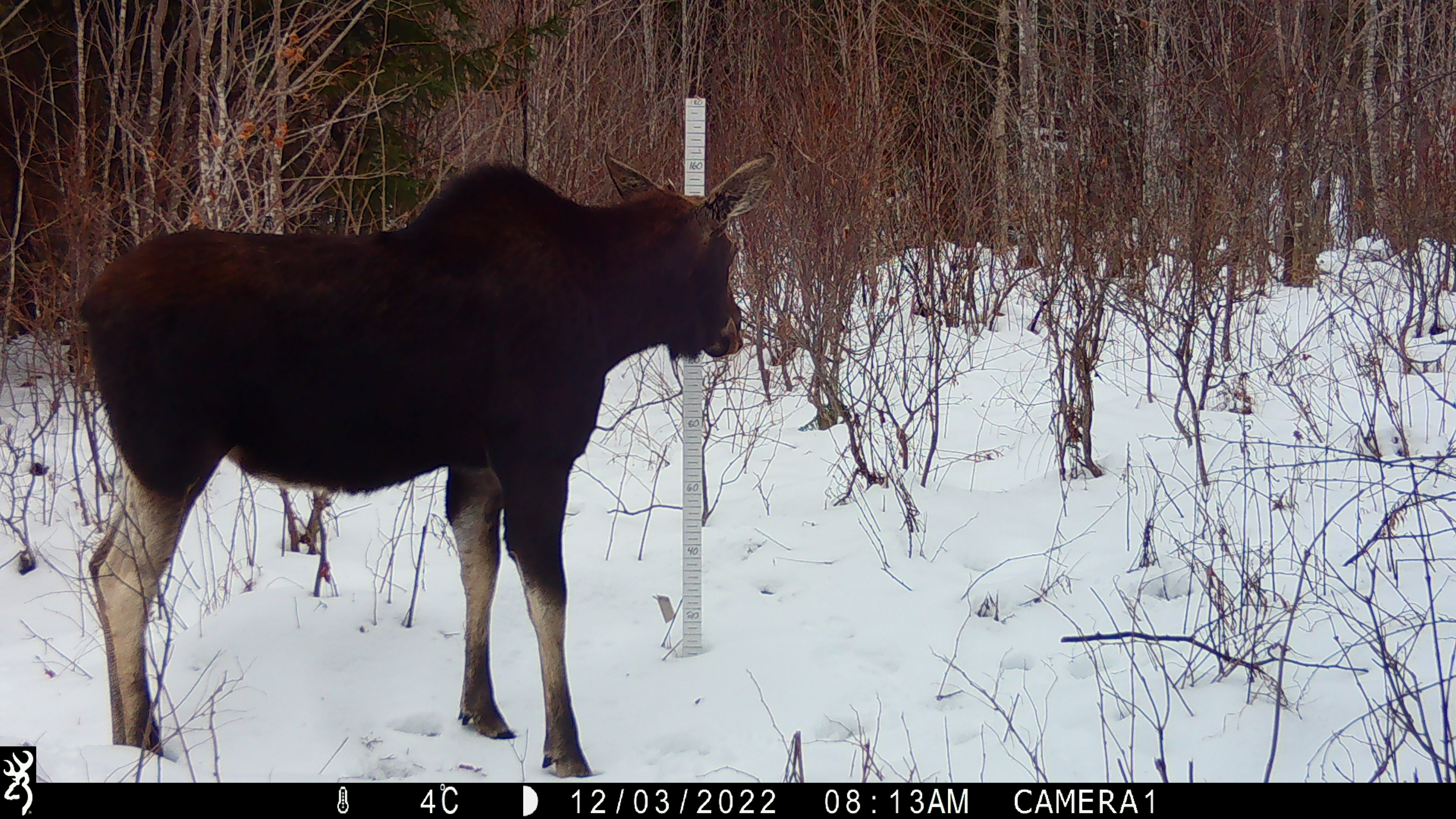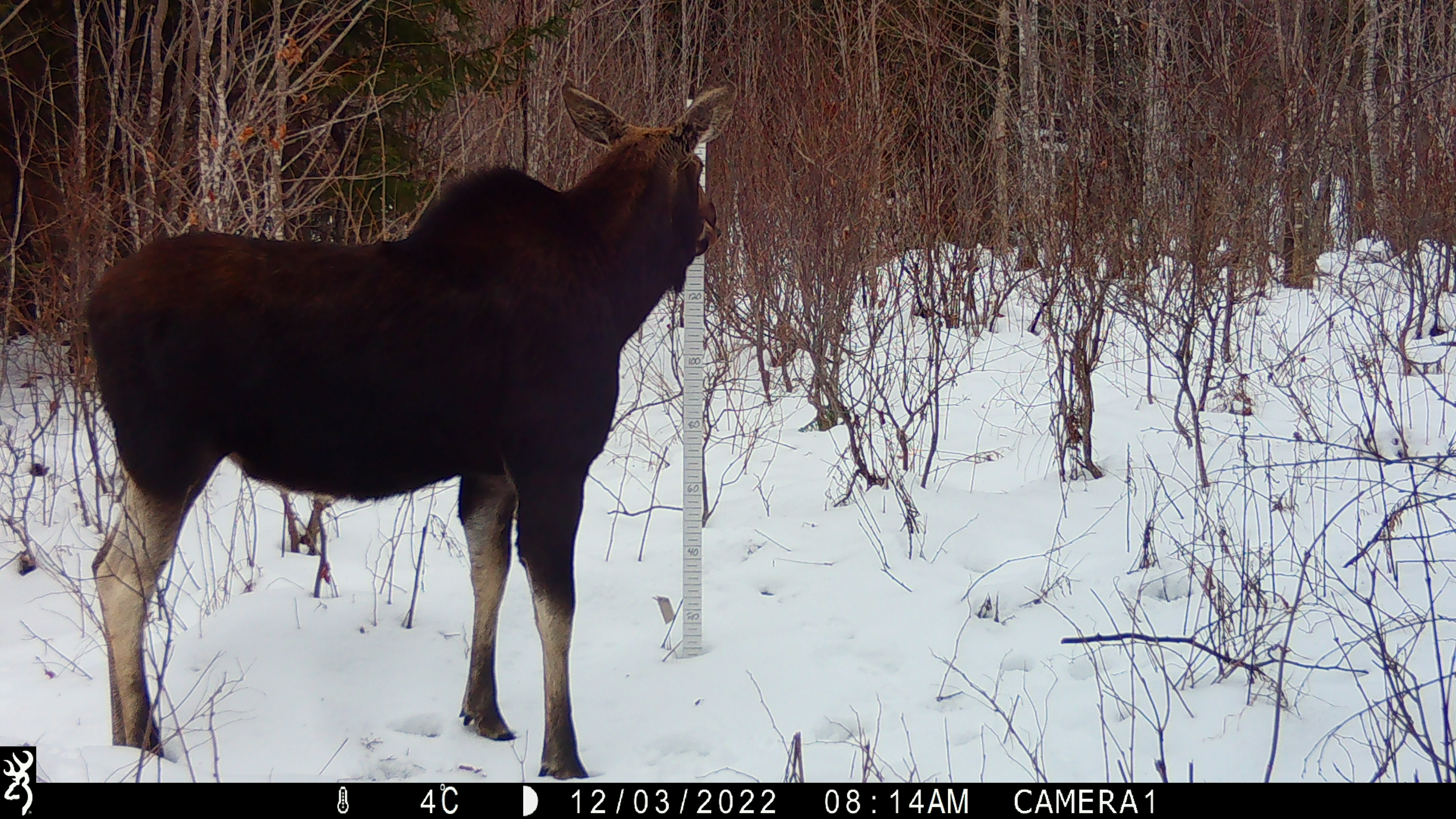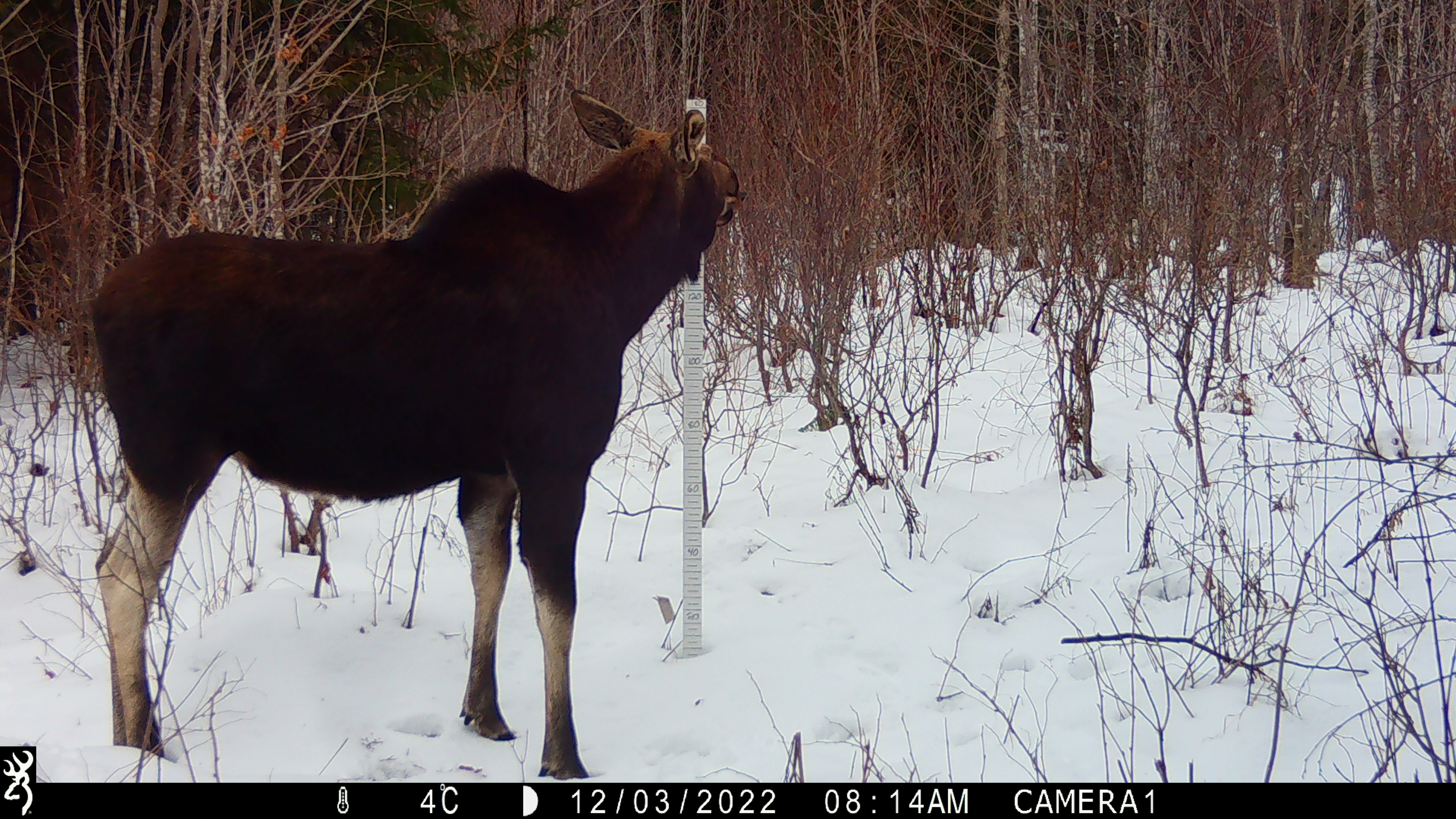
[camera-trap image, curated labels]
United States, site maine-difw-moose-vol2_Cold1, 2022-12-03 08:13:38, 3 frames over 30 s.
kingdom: Animalia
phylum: Chordata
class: Mammalia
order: Artiodactyla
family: Cervidae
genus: Alces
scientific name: Alces alces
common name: moose